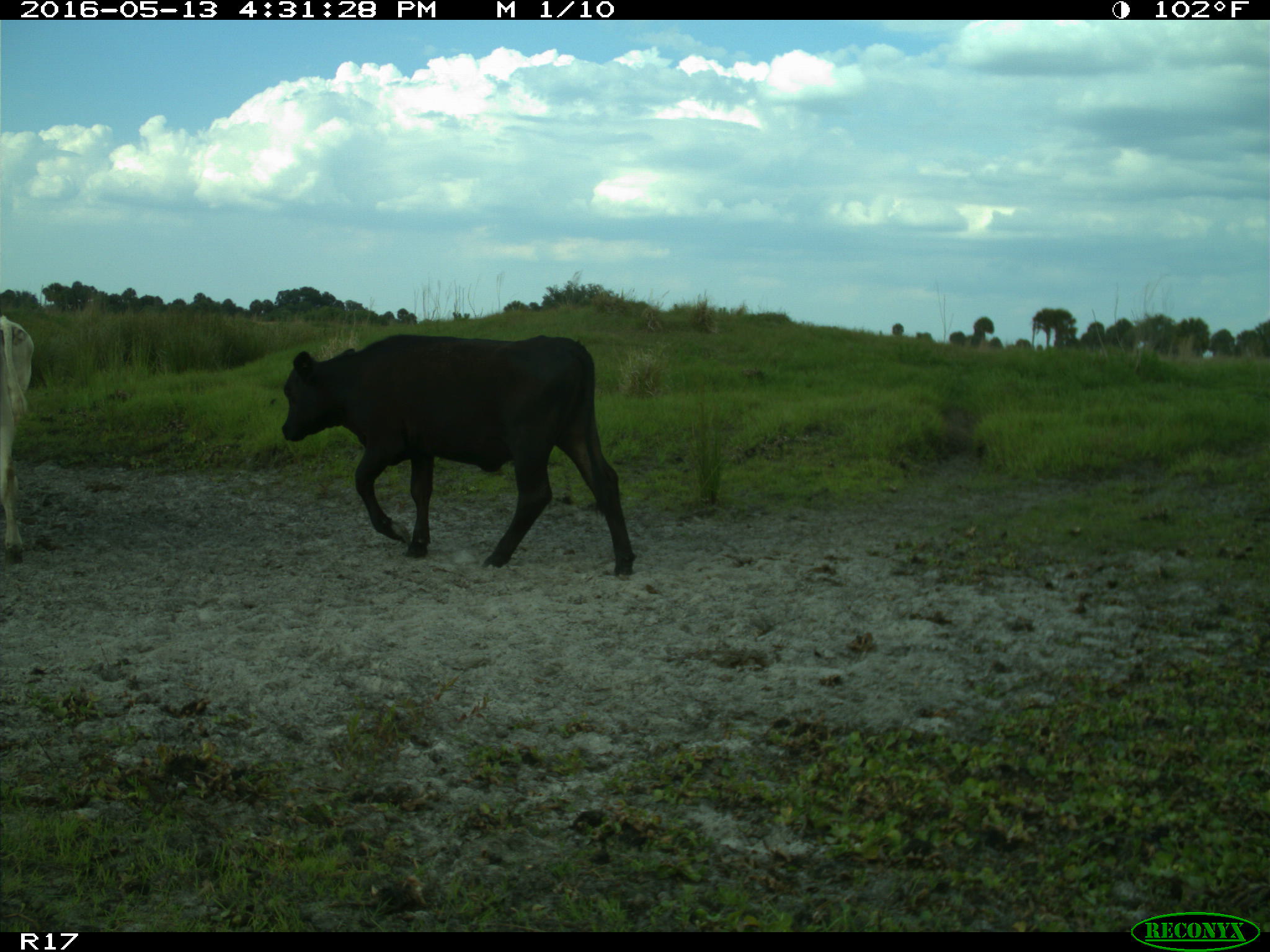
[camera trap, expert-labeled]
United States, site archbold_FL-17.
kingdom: Animalia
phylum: Chordata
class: Mammalia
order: Artiodactyla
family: Bovidae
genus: Bos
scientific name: Bos taurus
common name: domestic cow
Bos taurus (domestic cow).